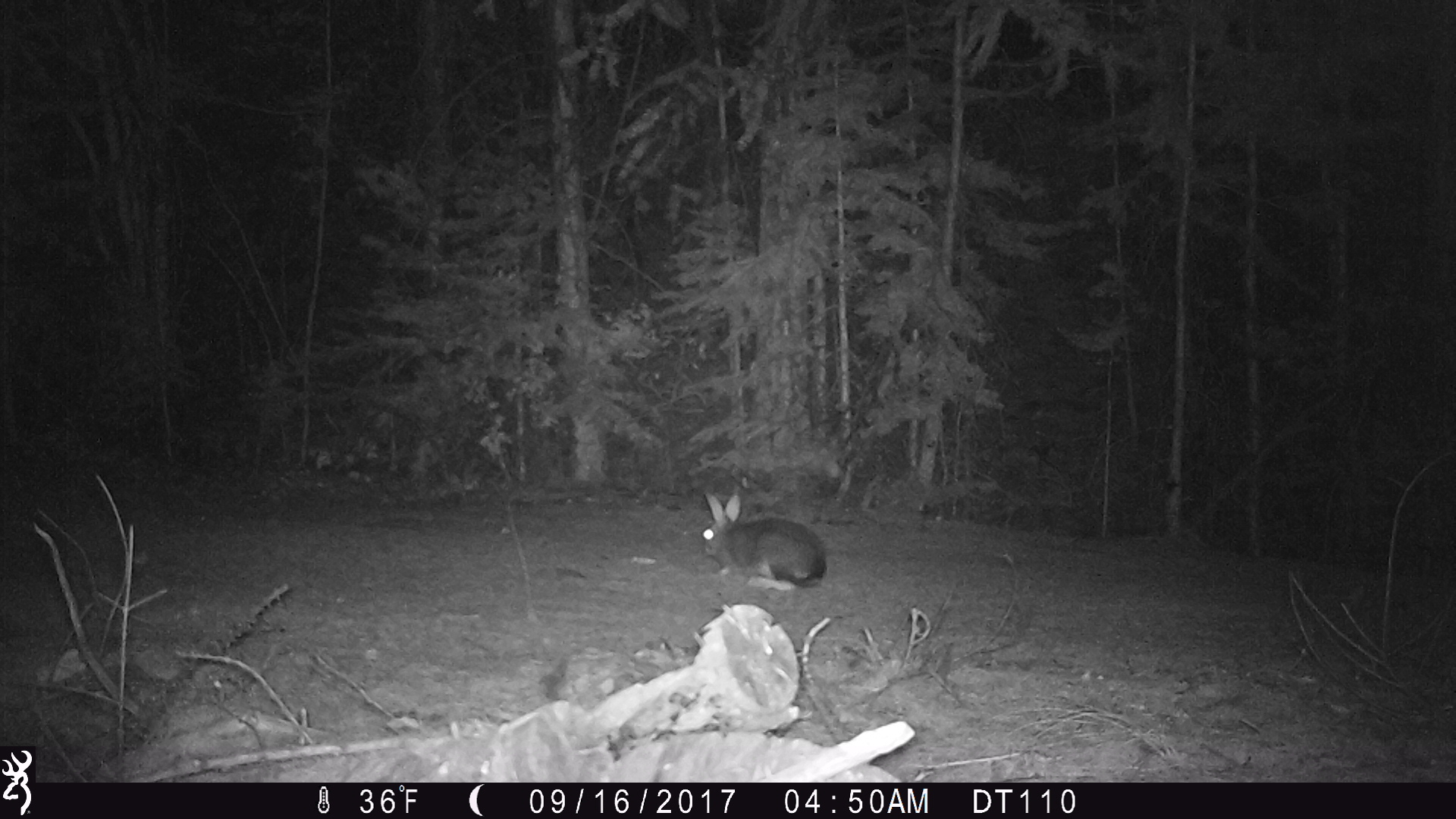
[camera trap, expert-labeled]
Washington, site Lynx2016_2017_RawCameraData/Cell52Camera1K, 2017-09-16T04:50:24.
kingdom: Animalia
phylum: Chordata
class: Mammalia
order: Lagomorpha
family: Leporidae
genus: Lepus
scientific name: Lepus americanus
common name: snowshoe hare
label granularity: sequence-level